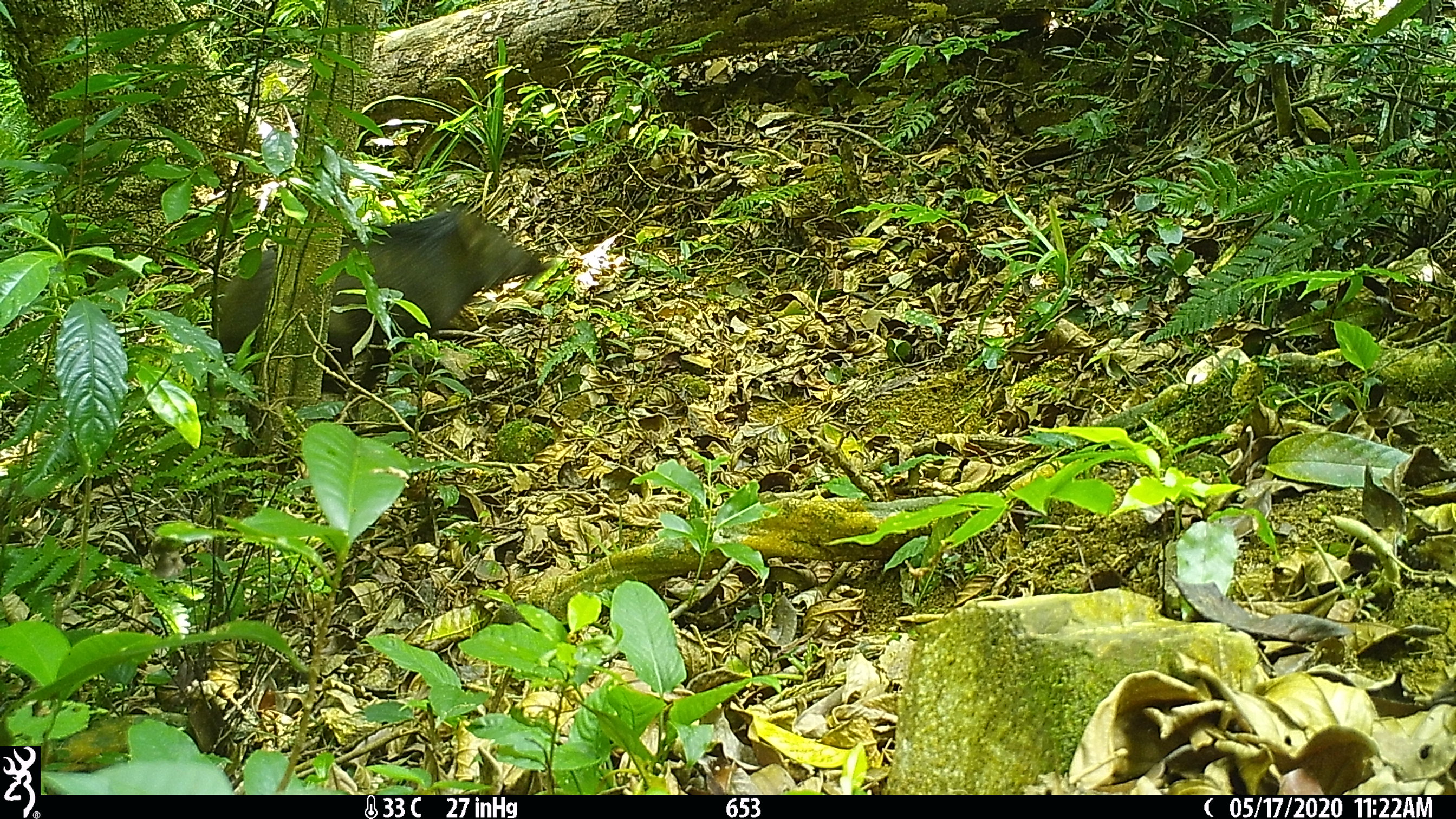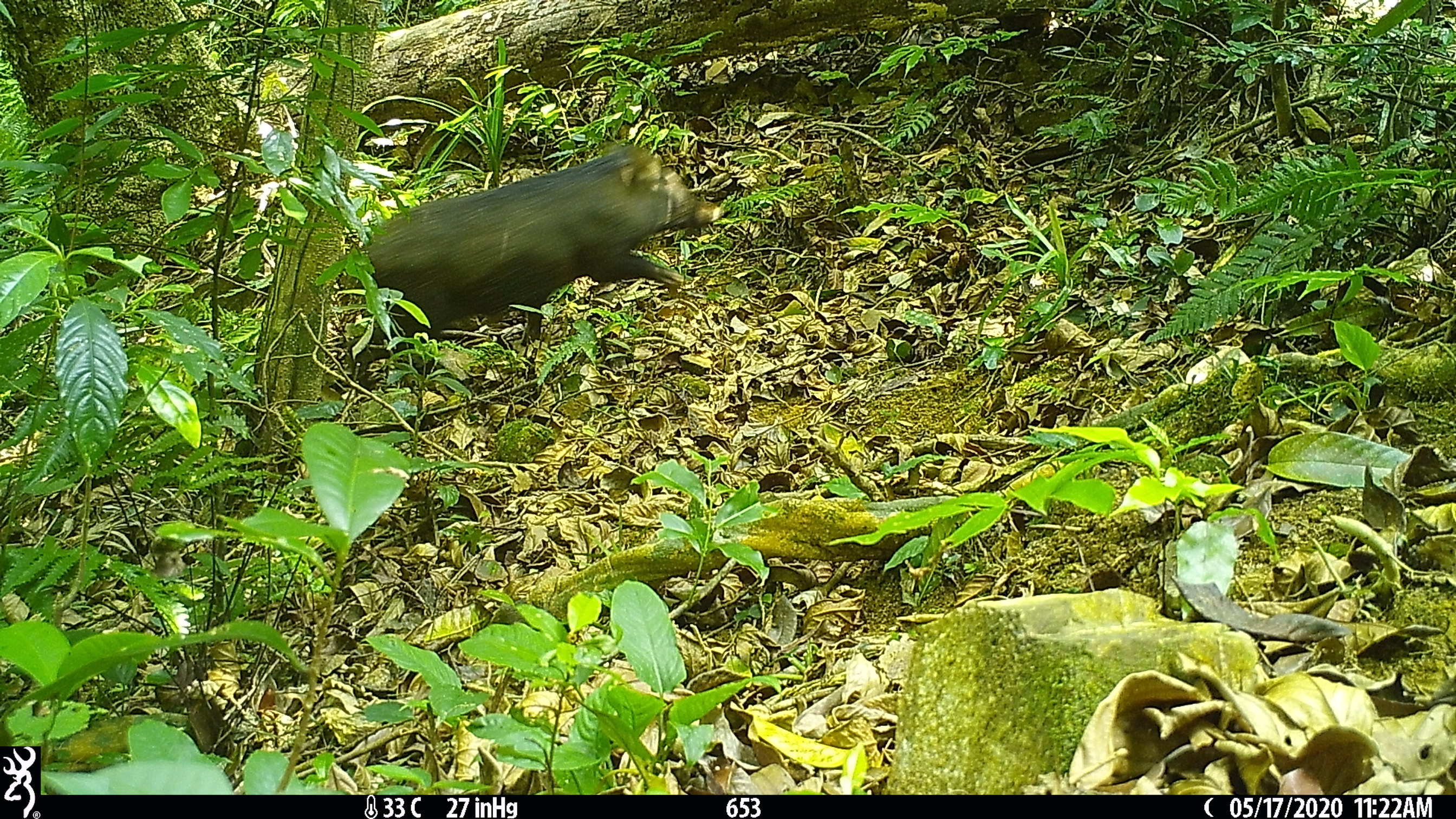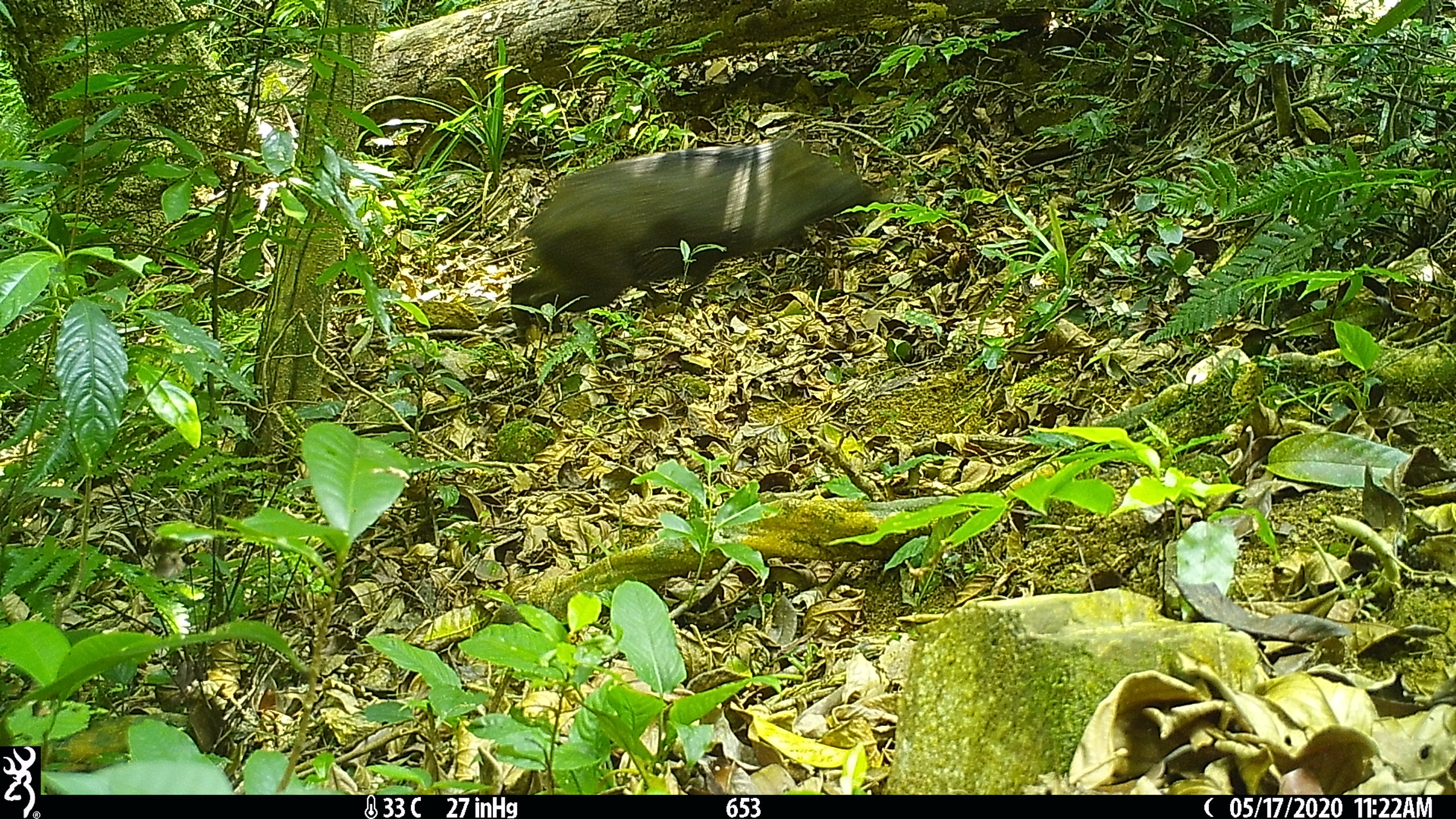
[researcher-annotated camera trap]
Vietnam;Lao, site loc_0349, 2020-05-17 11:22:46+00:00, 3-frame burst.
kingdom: Animalia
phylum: Chordata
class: Mammalia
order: Artiodactyla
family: Suidae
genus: Sus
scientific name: Sus scrofa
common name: eurasian wild pig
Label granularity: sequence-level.